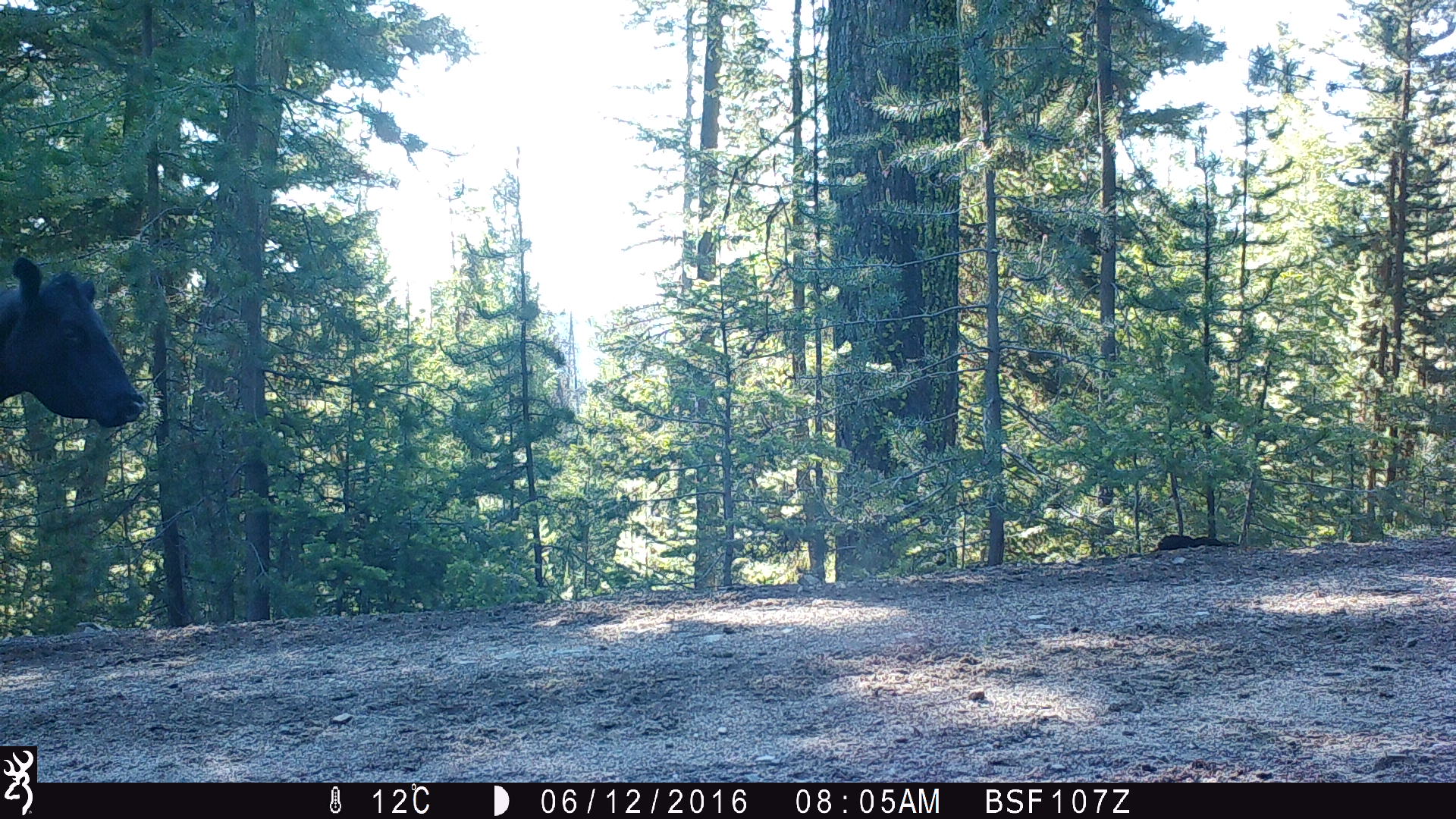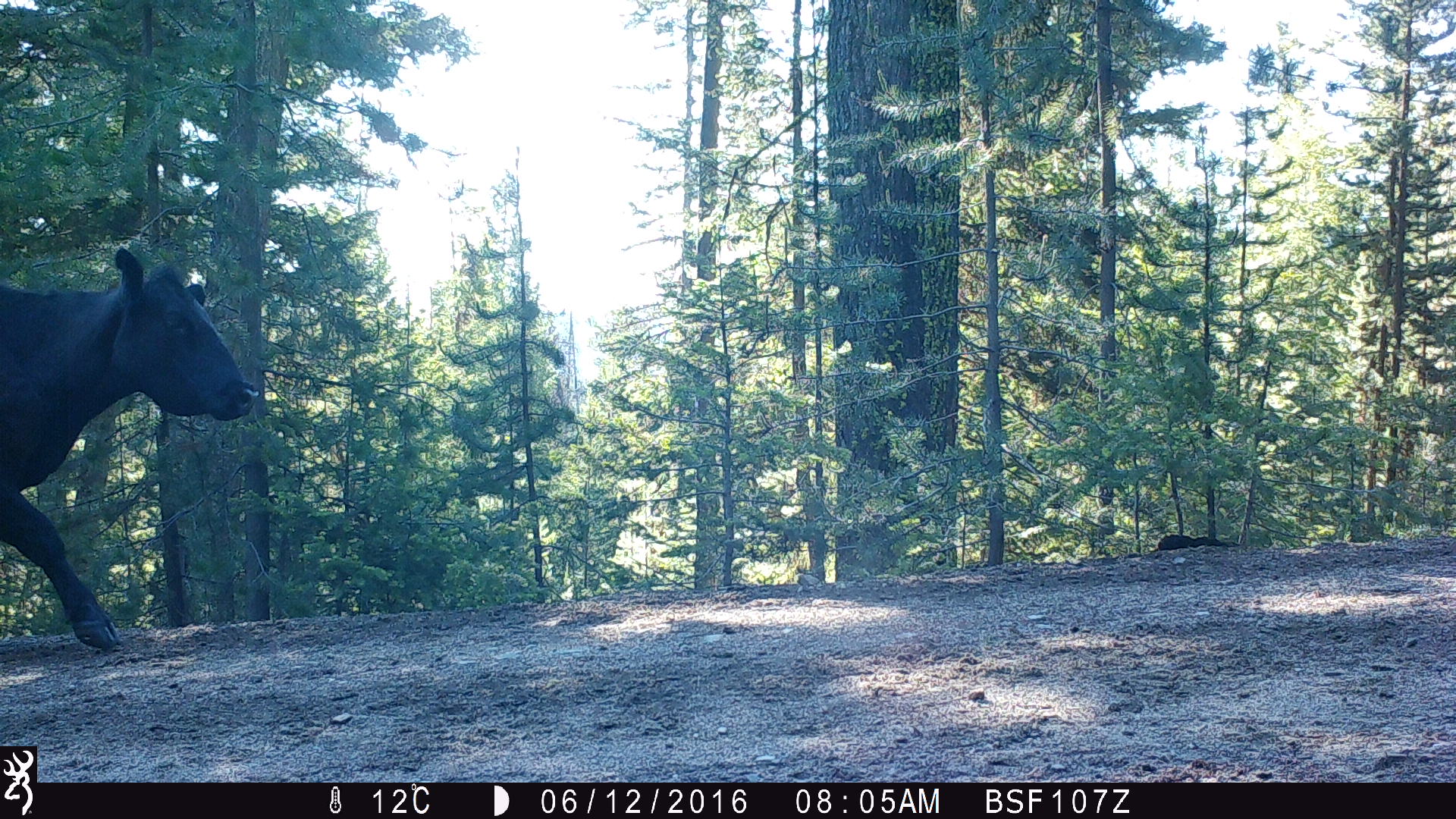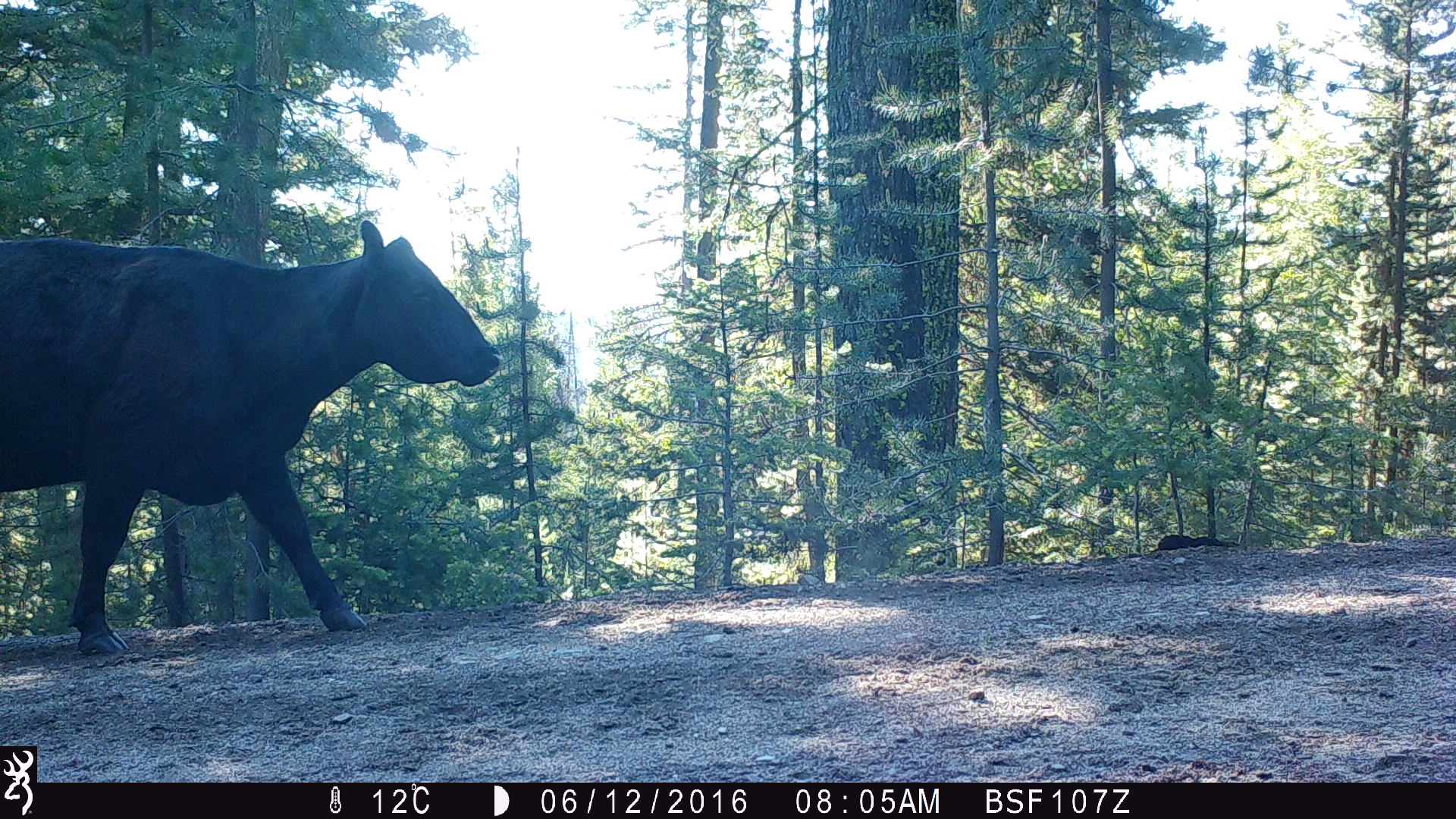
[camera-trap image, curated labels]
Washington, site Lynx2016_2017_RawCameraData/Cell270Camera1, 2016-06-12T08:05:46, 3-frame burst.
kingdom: Animalia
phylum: Chordata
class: Mammalia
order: Artiodactyla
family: Bovidae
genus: Bos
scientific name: Bos taurus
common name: domestic cattle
Domestic cattle (Bos taurus). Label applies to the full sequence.